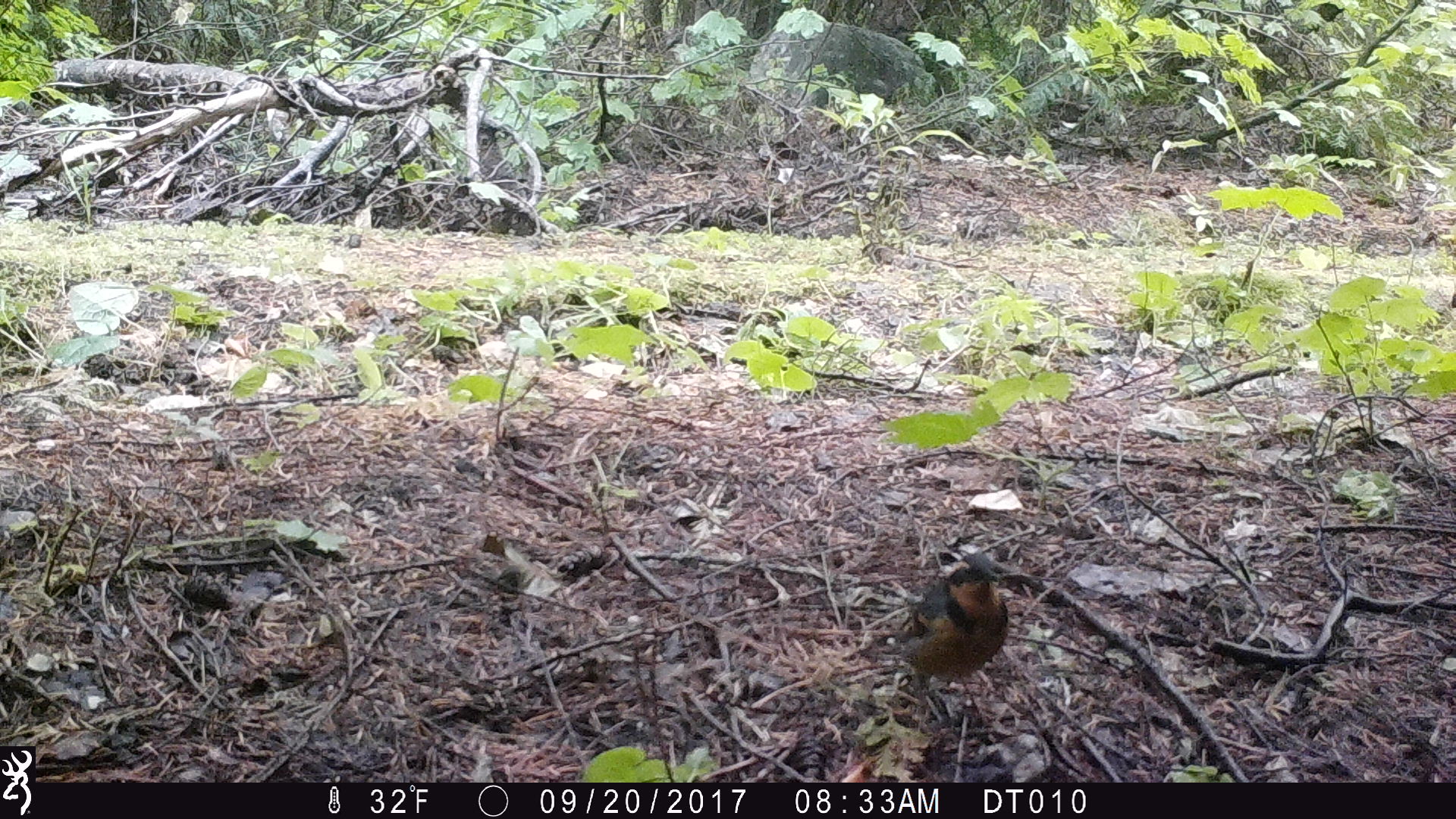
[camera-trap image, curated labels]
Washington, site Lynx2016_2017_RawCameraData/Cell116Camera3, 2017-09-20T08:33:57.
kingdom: Animalia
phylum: Chordata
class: Aves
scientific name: Aves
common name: birds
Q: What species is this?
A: Aves (birds).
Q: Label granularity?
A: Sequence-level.